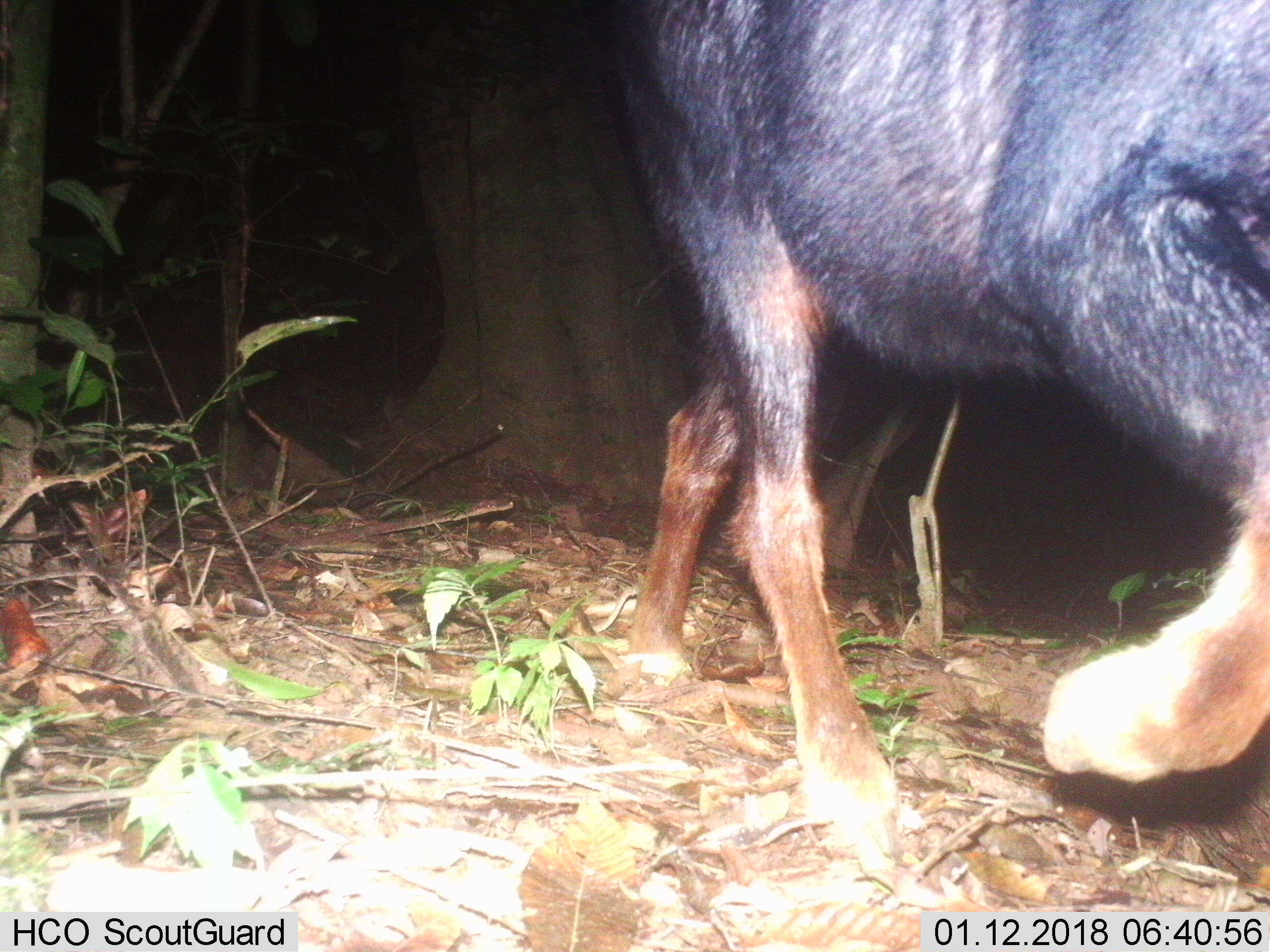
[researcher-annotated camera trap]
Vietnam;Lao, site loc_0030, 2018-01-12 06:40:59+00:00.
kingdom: Animalia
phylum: Chordata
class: Mammalia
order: Artiodactyla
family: Bovidae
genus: Capricornis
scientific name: Capricornis sumatraensis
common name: chinese serow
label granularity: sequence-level